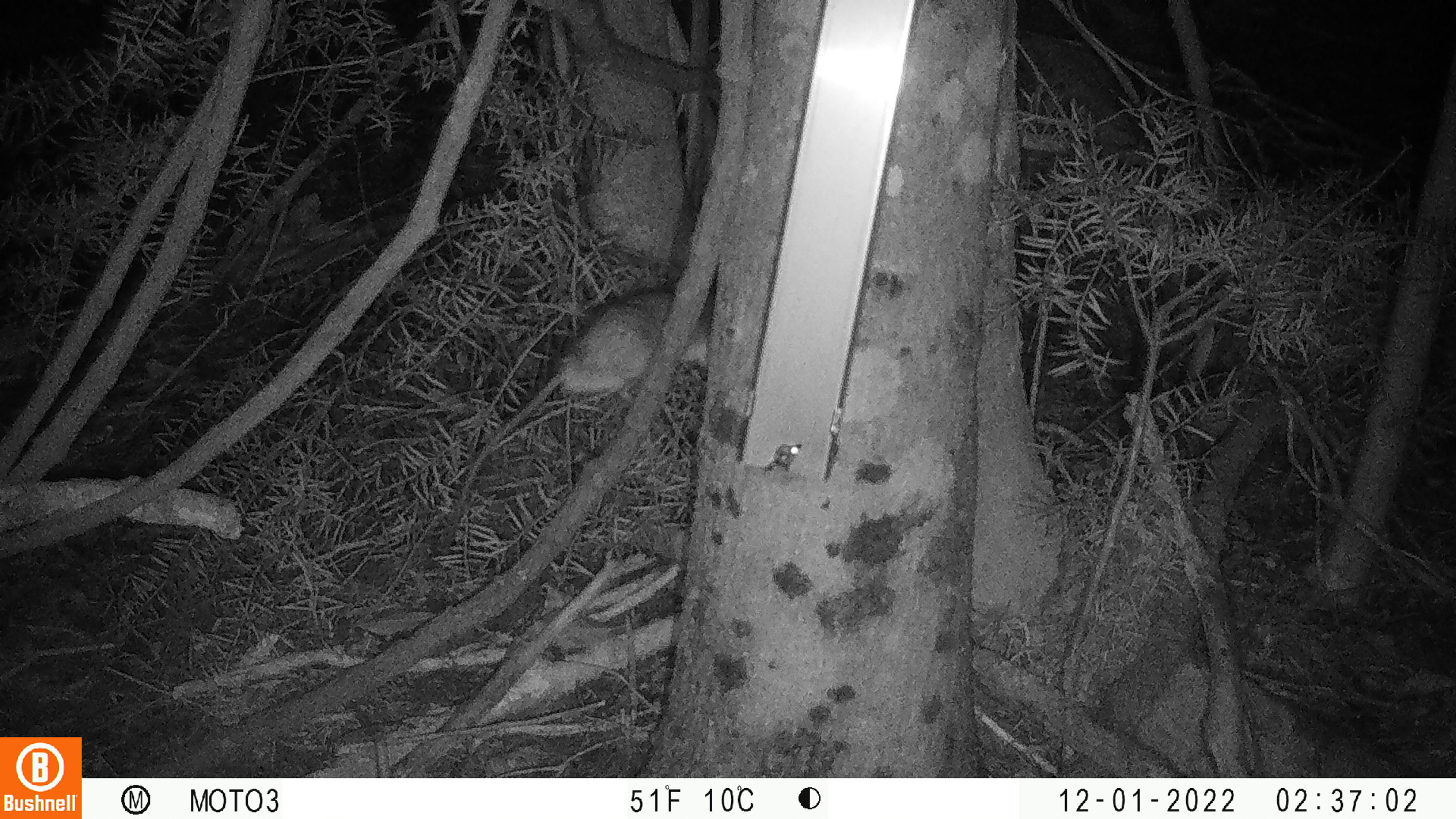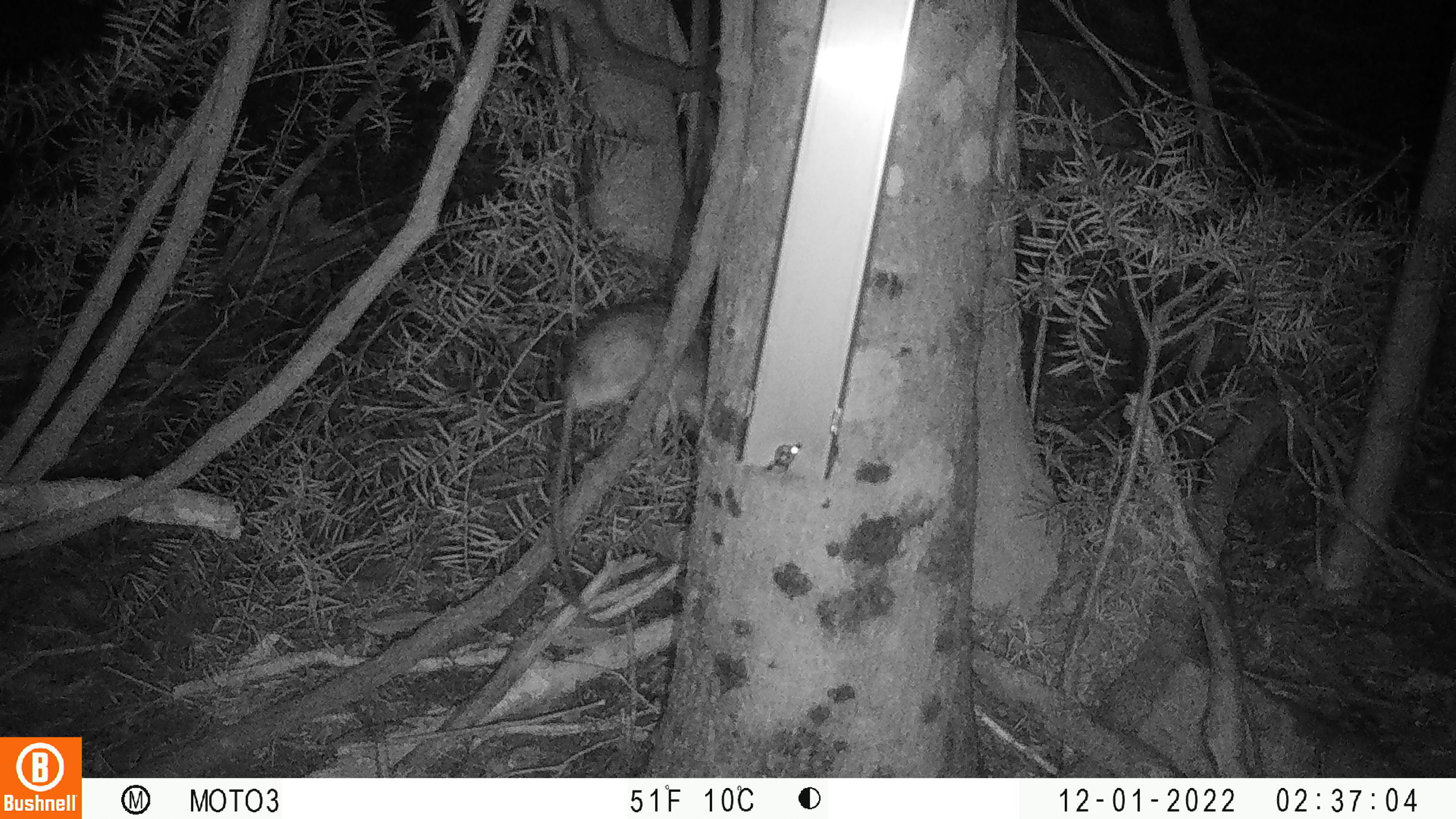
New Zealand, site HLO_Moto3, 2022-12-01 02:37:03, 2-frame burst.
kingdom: Animalia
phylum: Chordata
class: Mammalia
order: Rodentia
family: Muridae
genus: Rattus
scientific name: Rattus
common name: rat